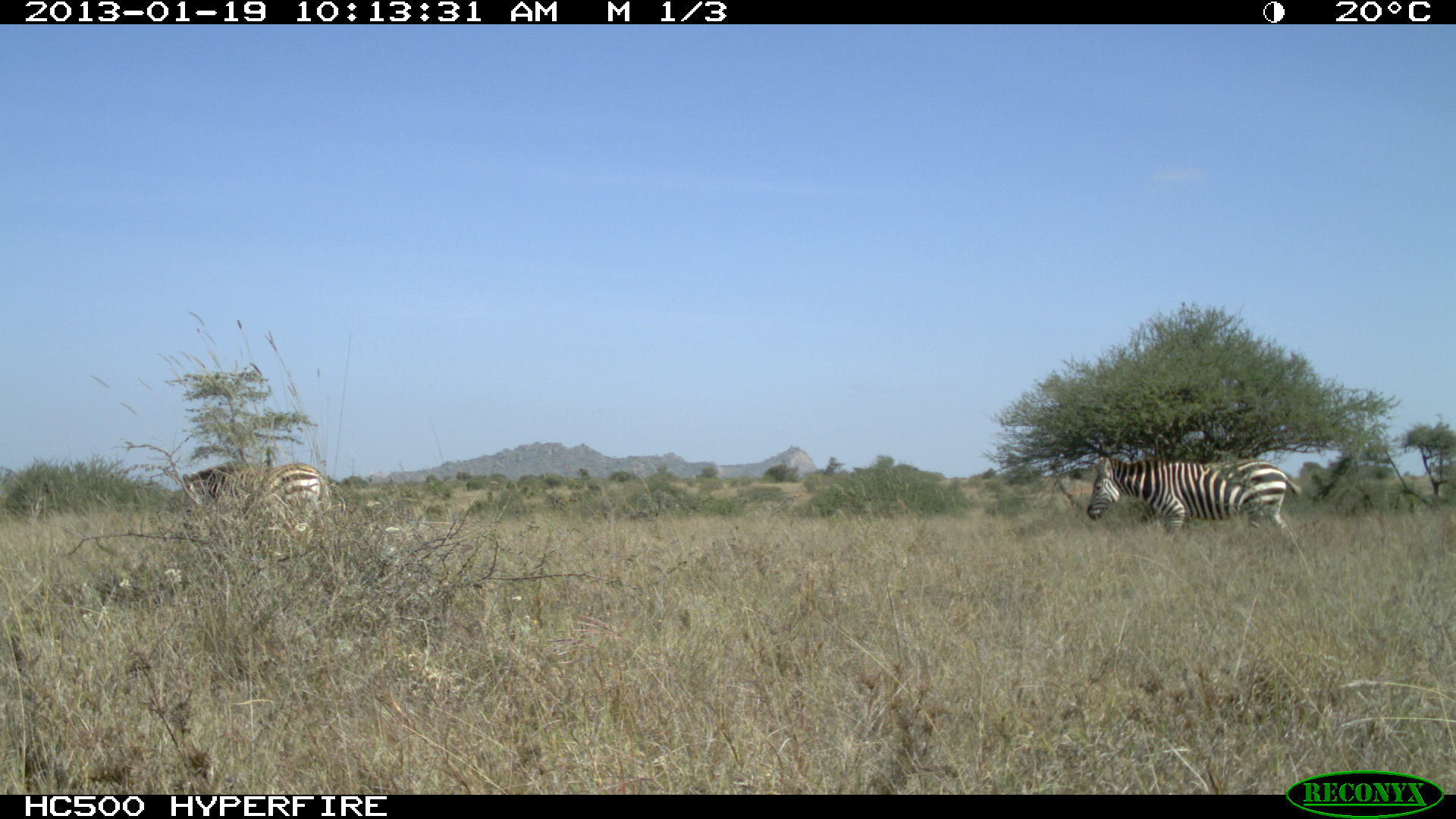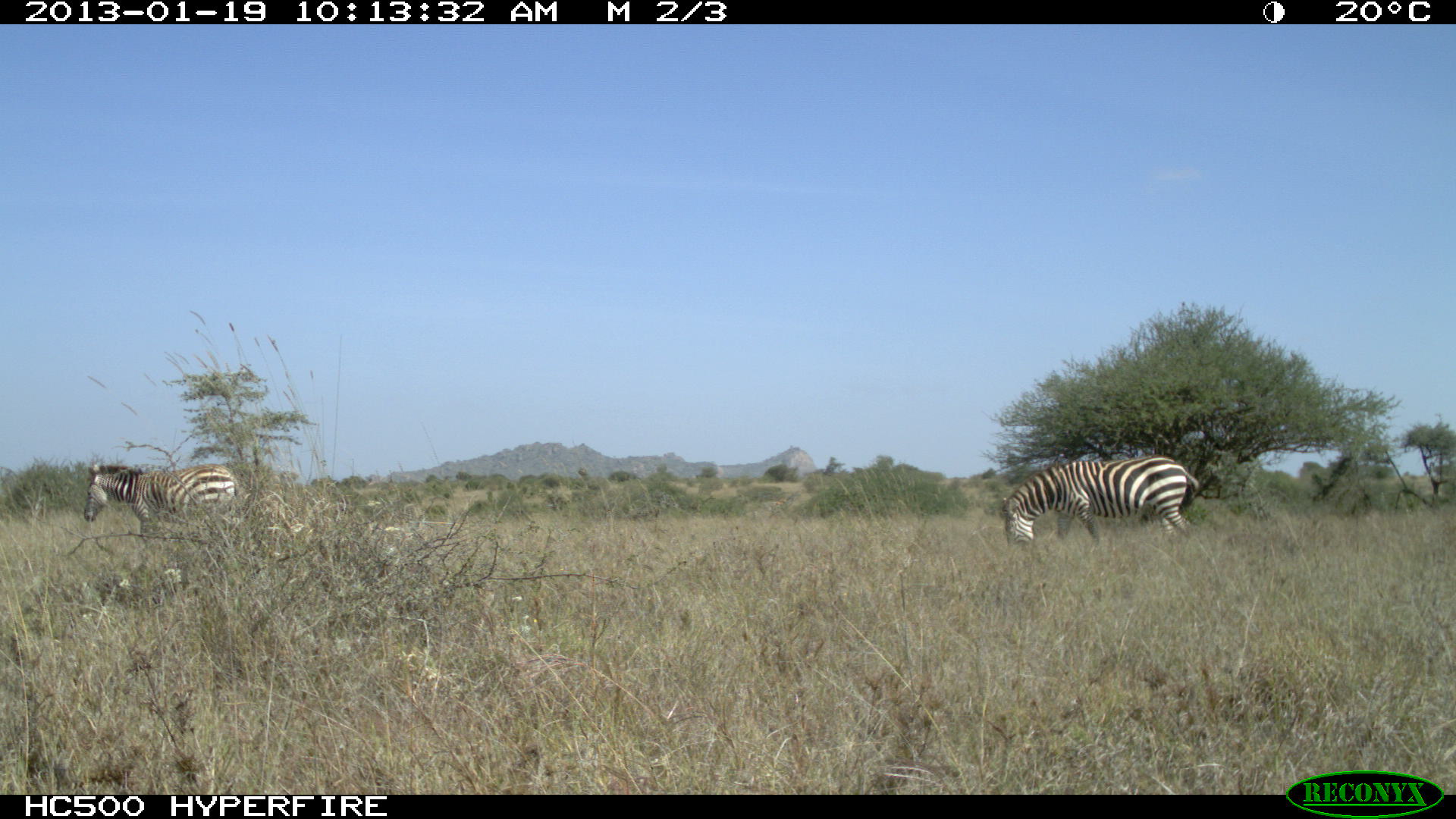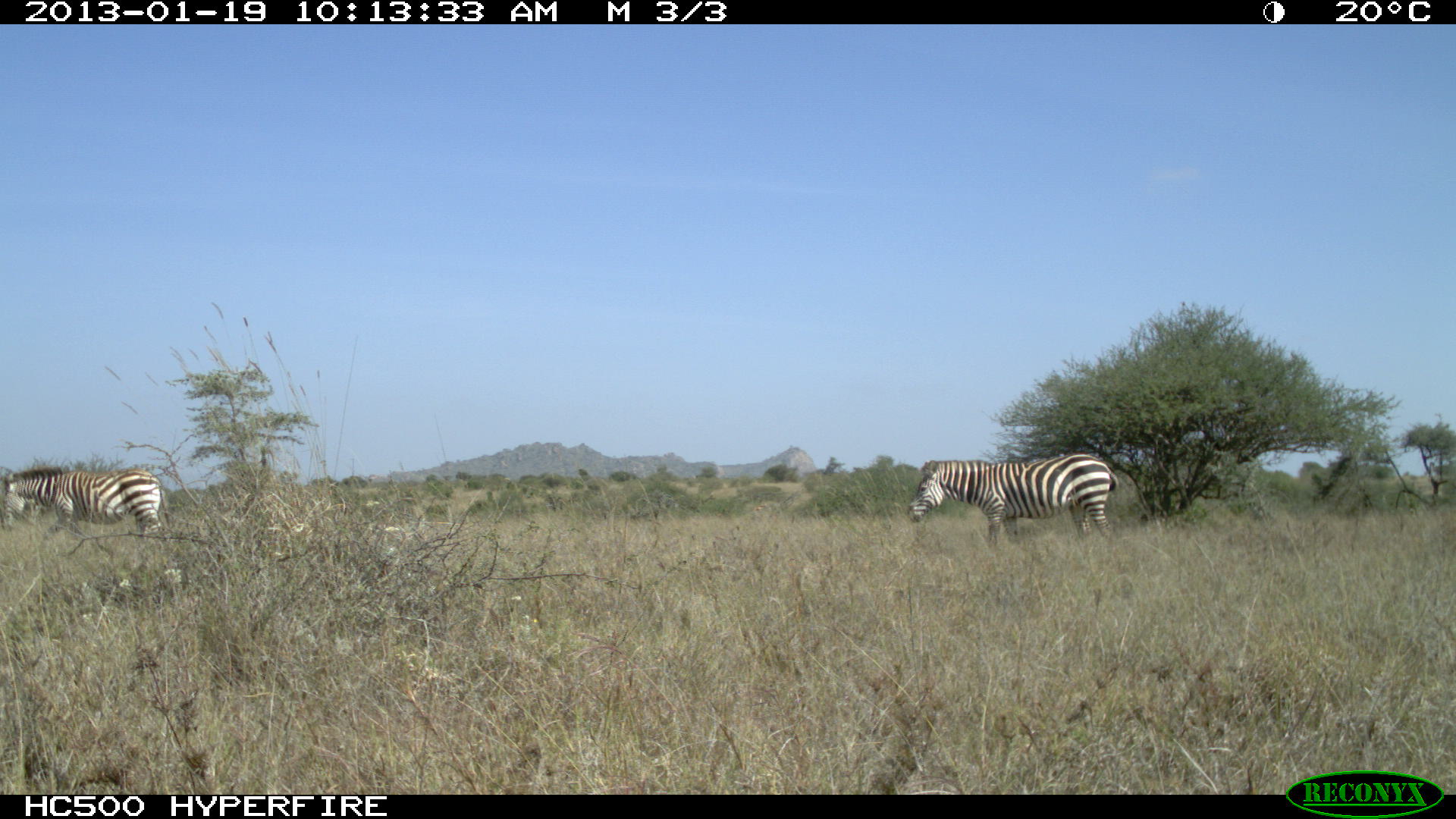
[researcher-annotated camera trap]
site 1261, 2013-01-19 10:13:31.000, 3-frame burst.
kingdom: Animalia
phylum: Chordata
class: Mammalia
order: Perissodactyla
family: Equidae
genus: Equus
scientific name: Equus quagga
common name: plains zebra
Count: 2.